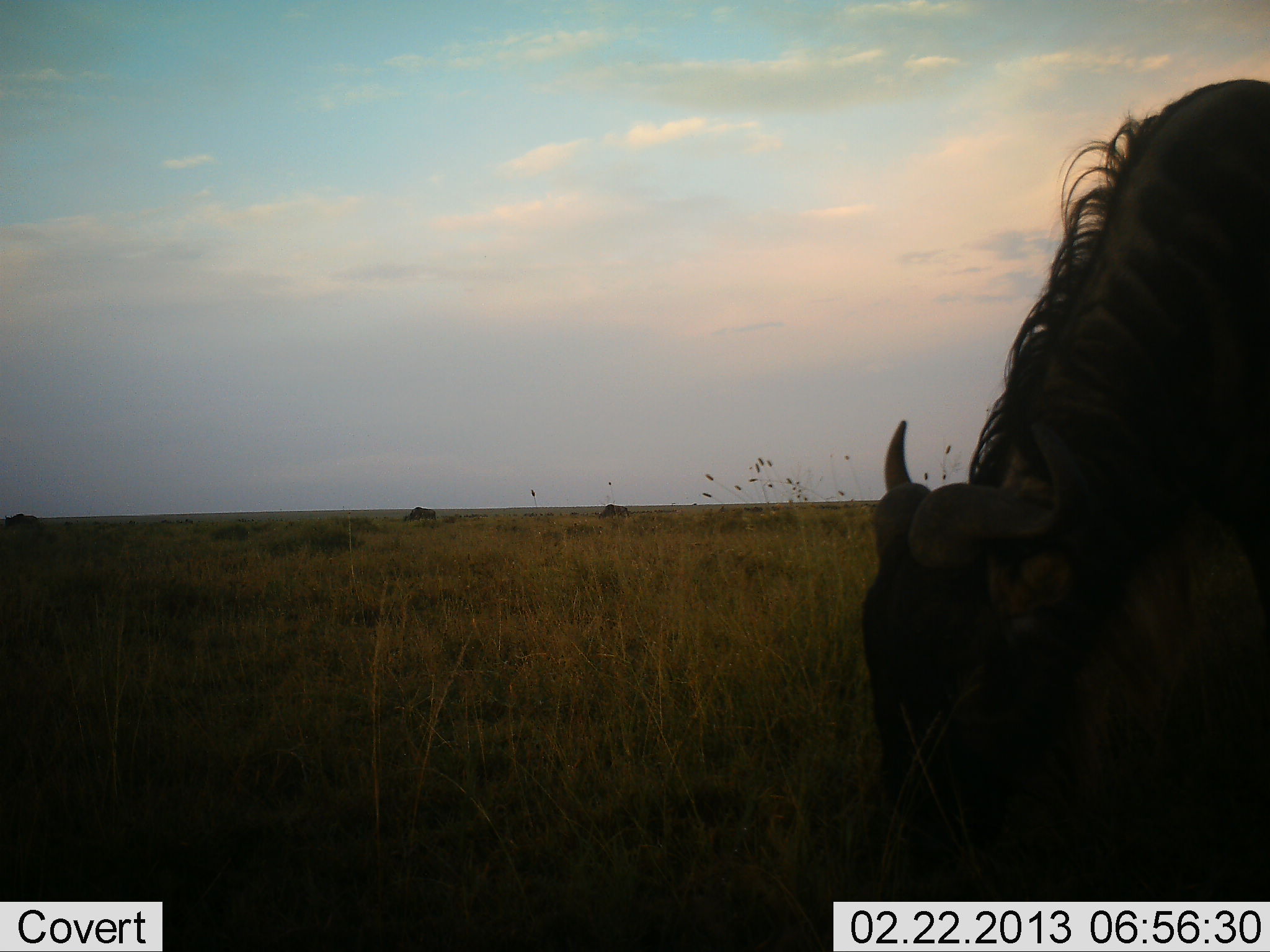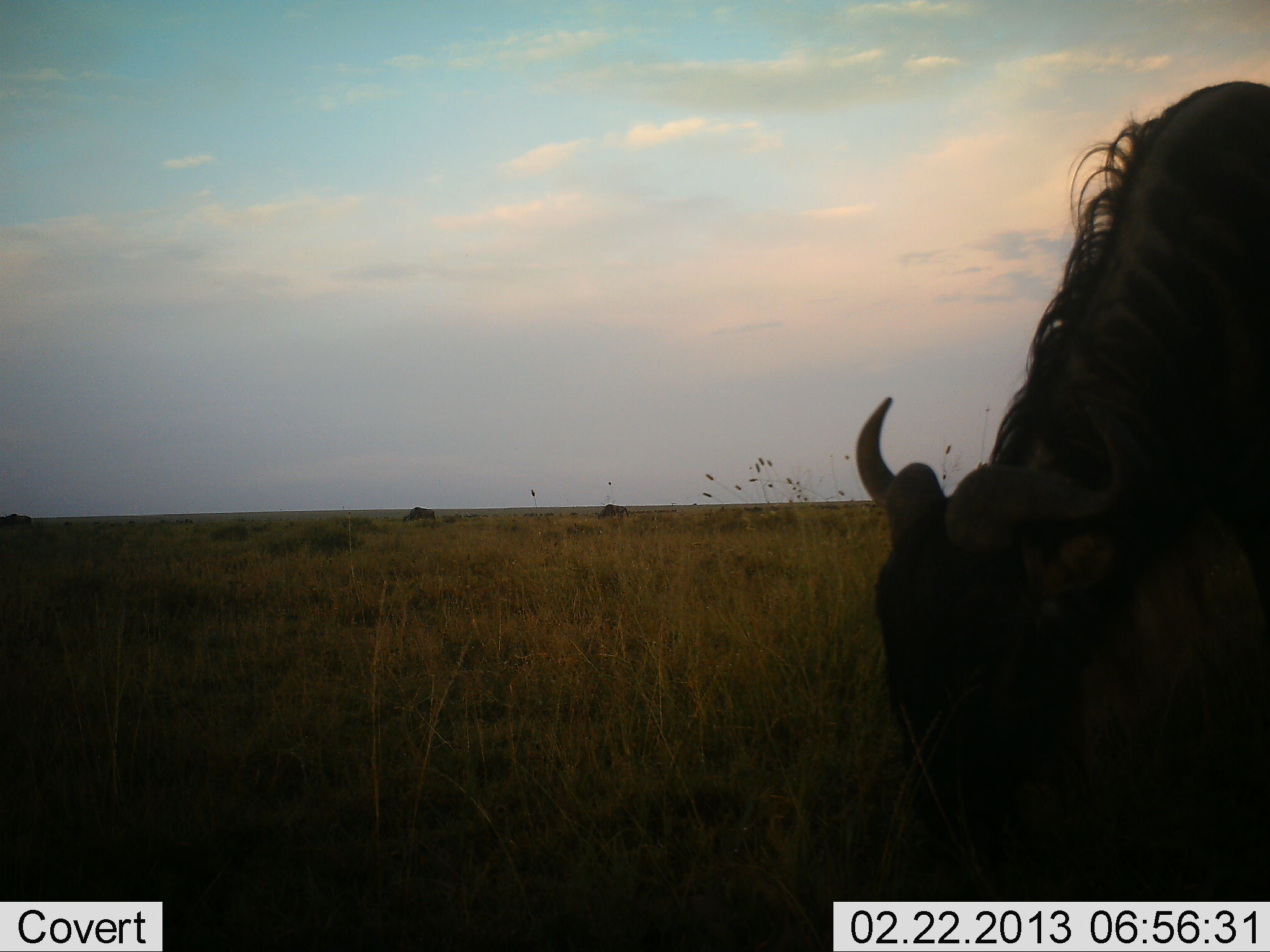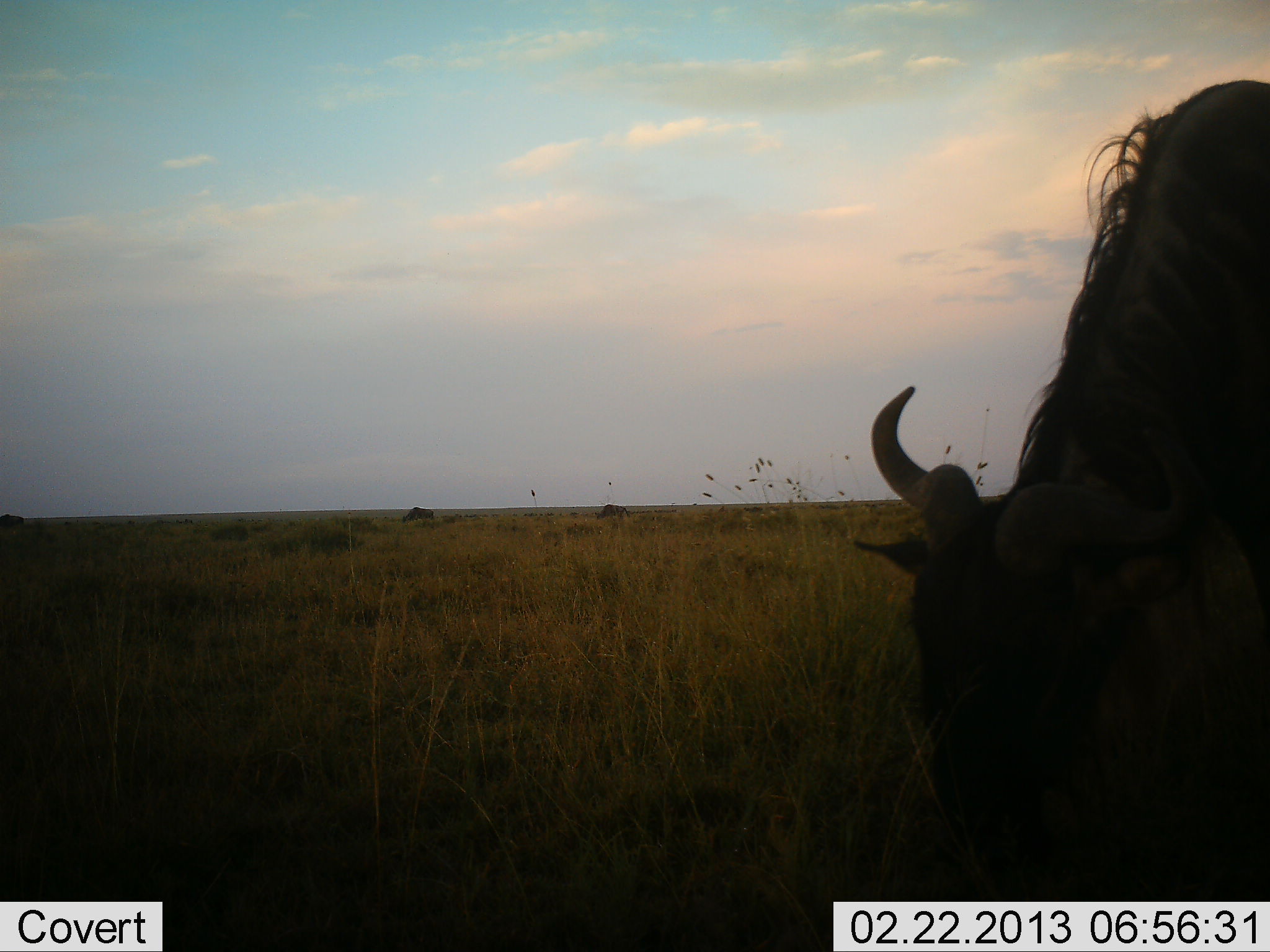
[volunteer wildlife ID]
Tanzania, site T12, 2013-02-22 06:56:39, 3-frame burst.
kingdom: Animalia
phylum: Chordata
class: Mammalia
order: Artiodactyla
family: Bovidae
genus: Connochaetes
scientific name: Connochaetes taurinus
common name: blue wildebeest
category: wildebeest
Wildebeest (blue wildebeest) (Connochaetes taurinus), count 1. Behavior (volunteer vote fractions): standing 17%, resting 0%, moving 7%, interacting 0%. Young present (vote fraction): 0%. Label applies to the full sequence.